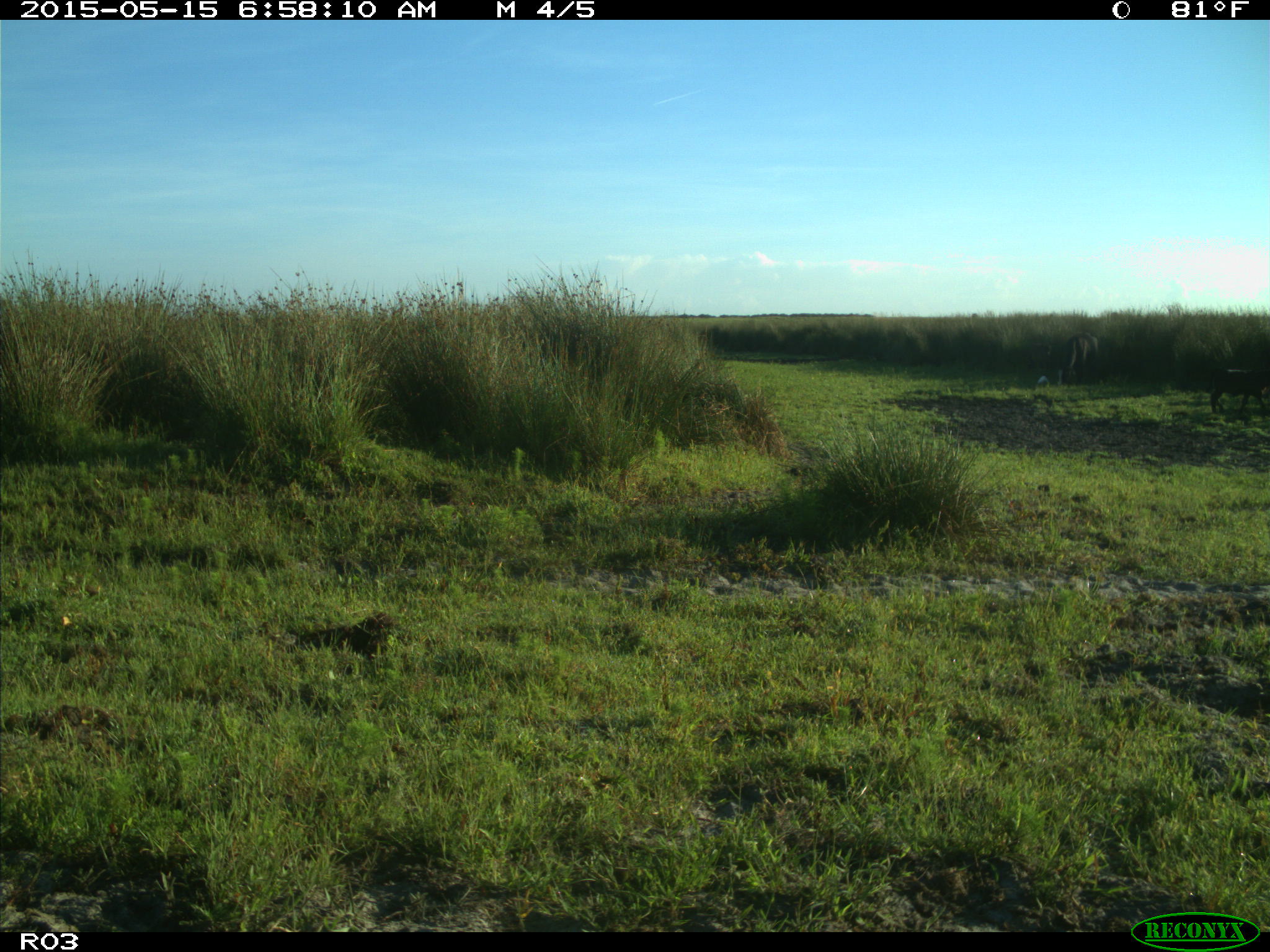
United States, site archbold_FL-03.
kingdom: Animalia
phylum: Chordata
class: Mammalia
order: Artiodactyla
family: Bovidae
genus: Bos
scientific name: Bos taurus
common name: domestic cow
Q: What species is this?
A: Bos taurus (domestic cow).